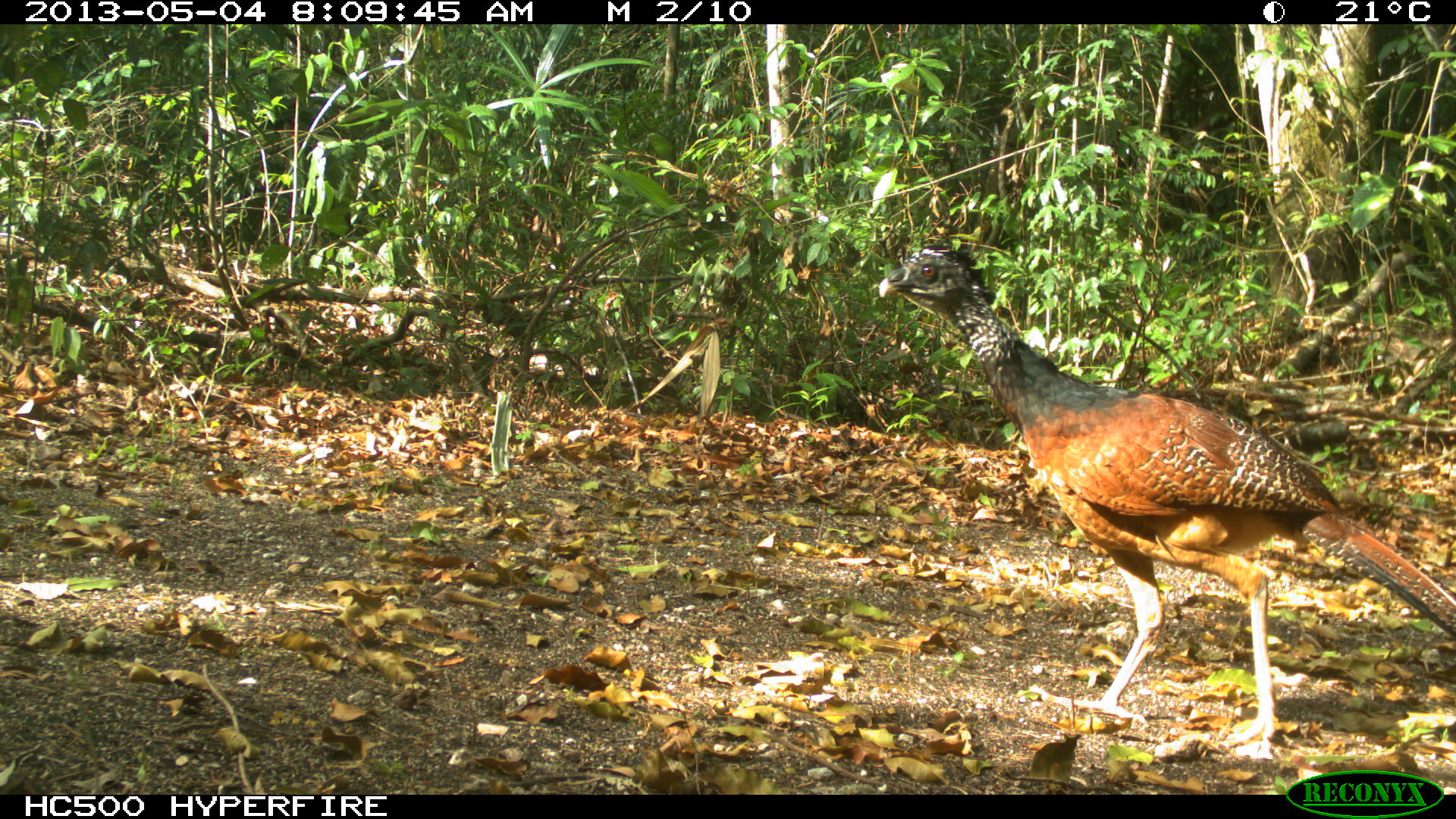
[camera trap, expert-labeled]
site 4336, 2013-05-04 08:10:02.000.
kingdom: Animalia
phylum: Chordata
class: Aves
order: Galliformes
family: Cracidae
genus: Crax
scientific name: Crax rubra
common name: great curassow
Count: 1.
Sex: female.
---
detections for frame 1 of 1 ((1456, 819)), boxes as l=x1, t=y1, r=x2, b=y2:
crax rubra: l=876, t=231, r=1456, b=744